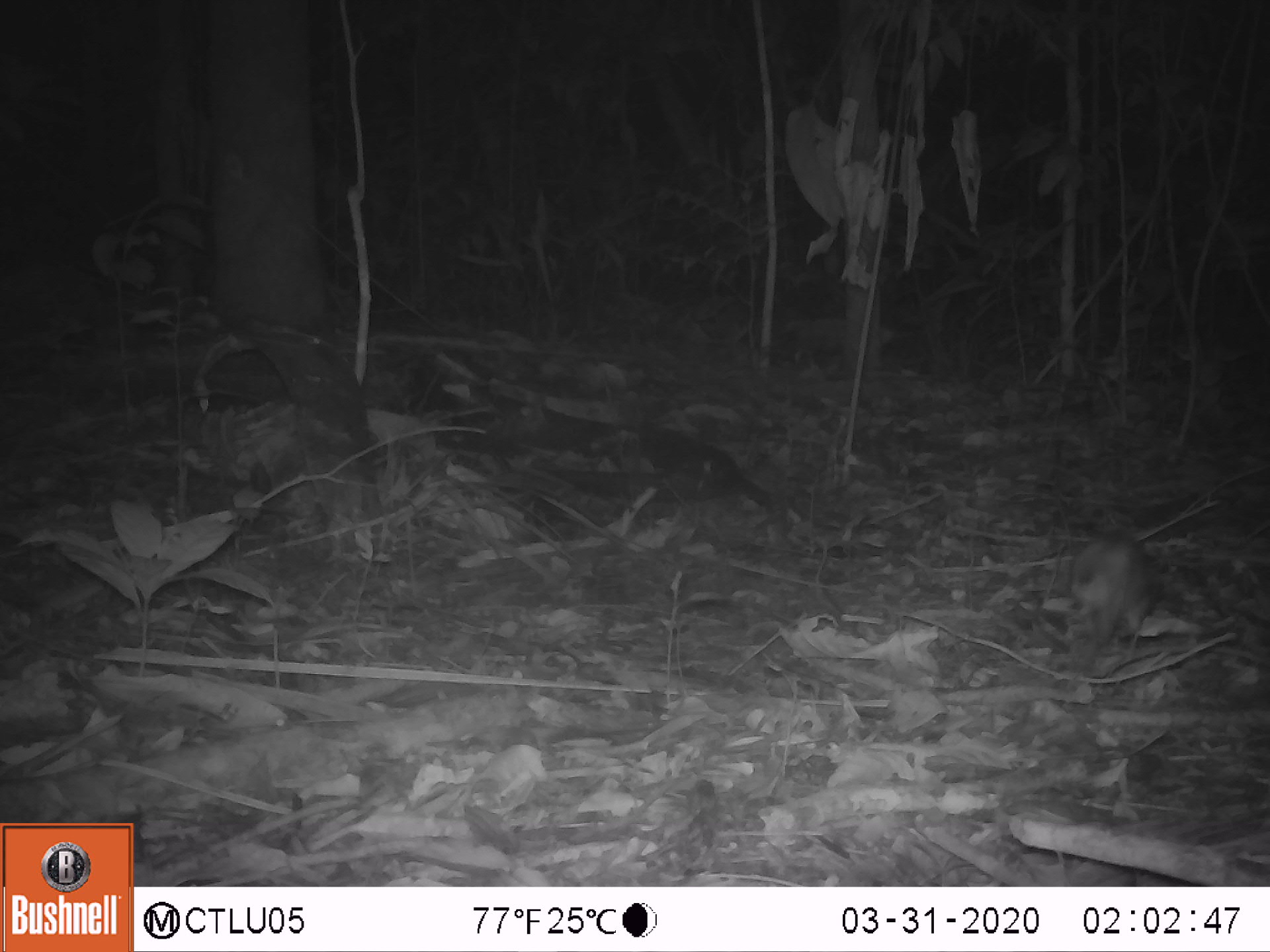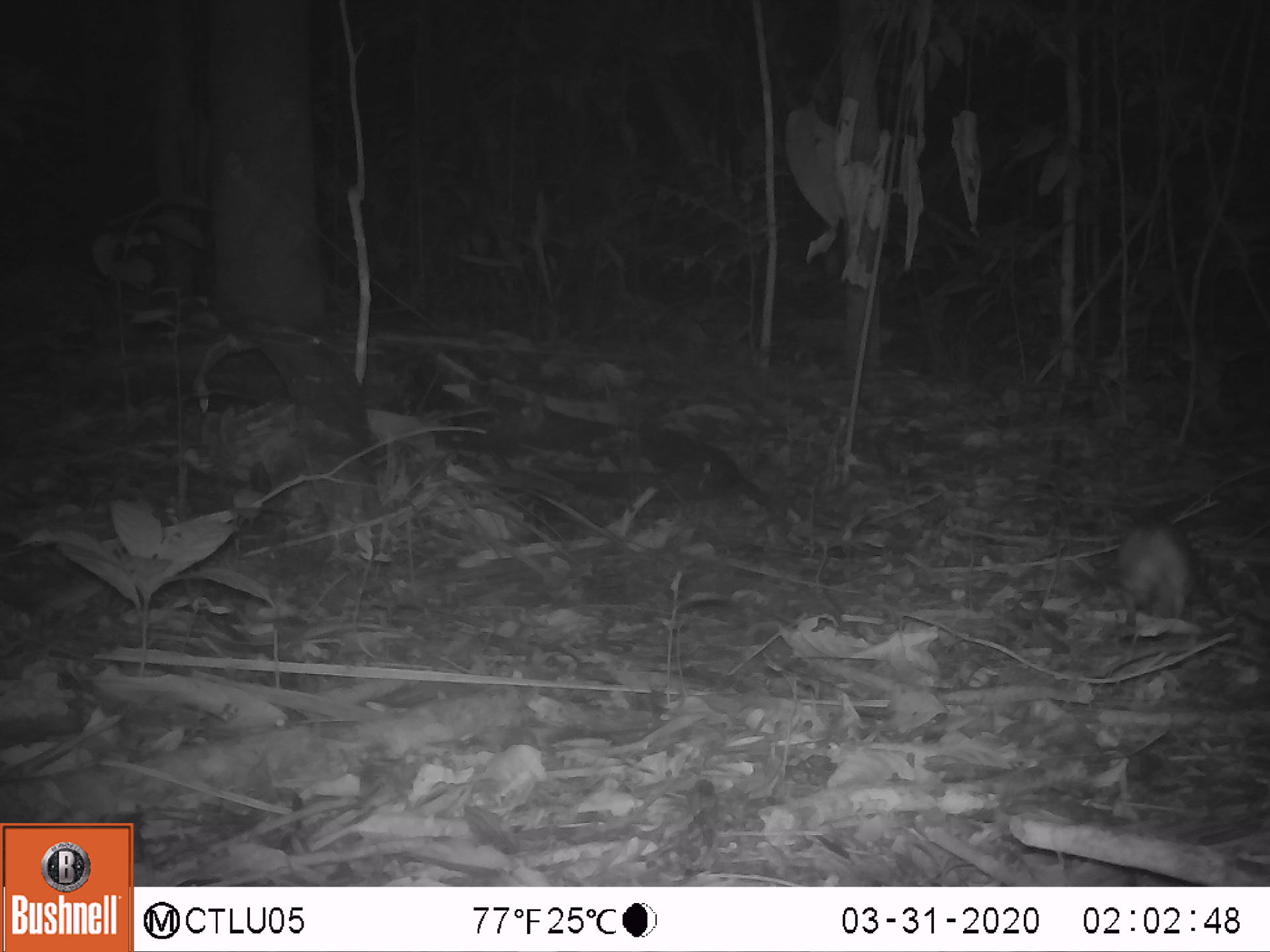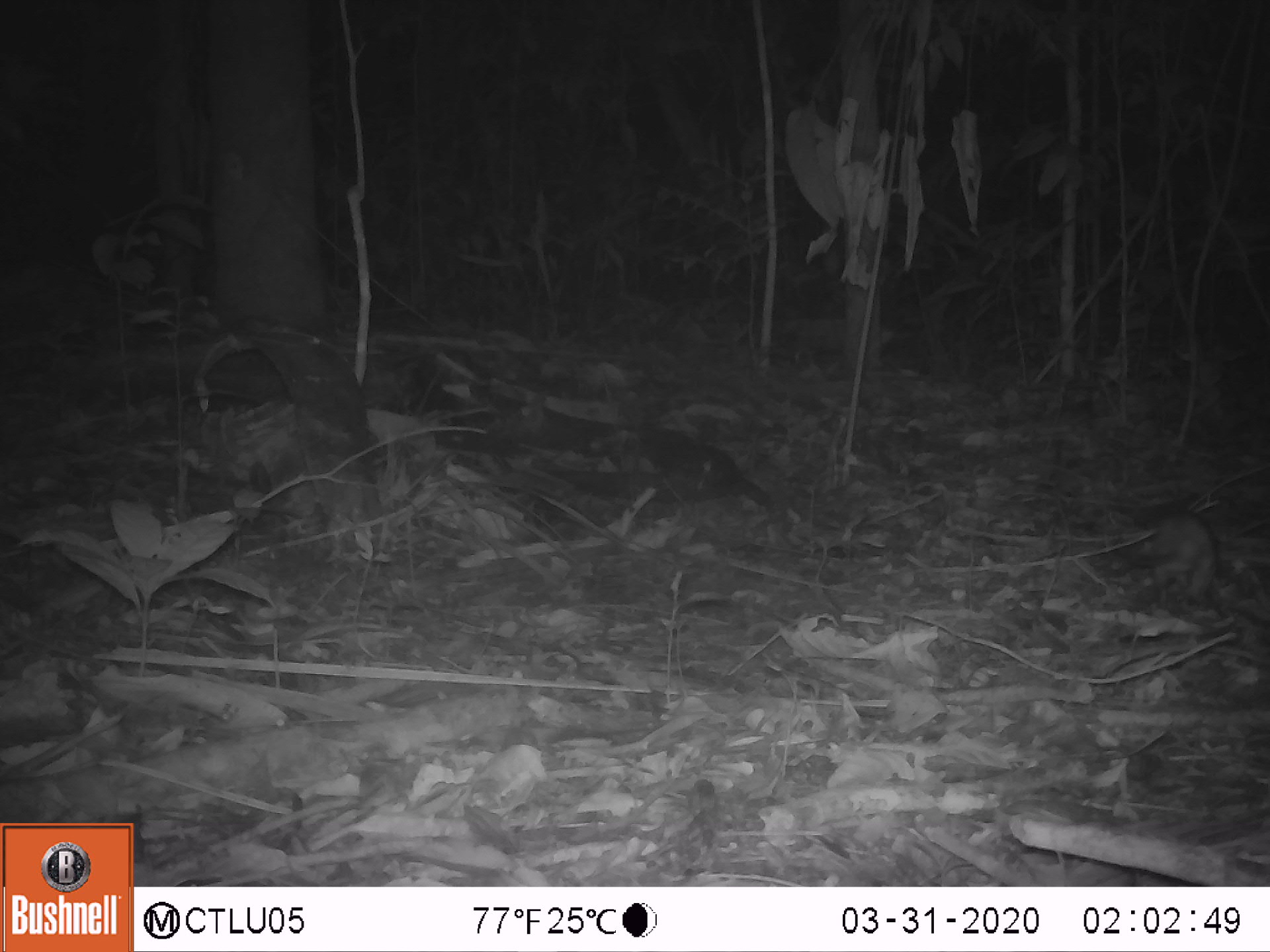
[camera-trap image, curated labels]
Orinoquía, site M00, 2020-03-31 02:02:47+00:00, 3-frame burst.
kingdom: Animalia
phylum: Chordata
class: Mammalia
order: Rodentia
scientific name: Rodentia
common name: rodent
Rodent (Rodentia).